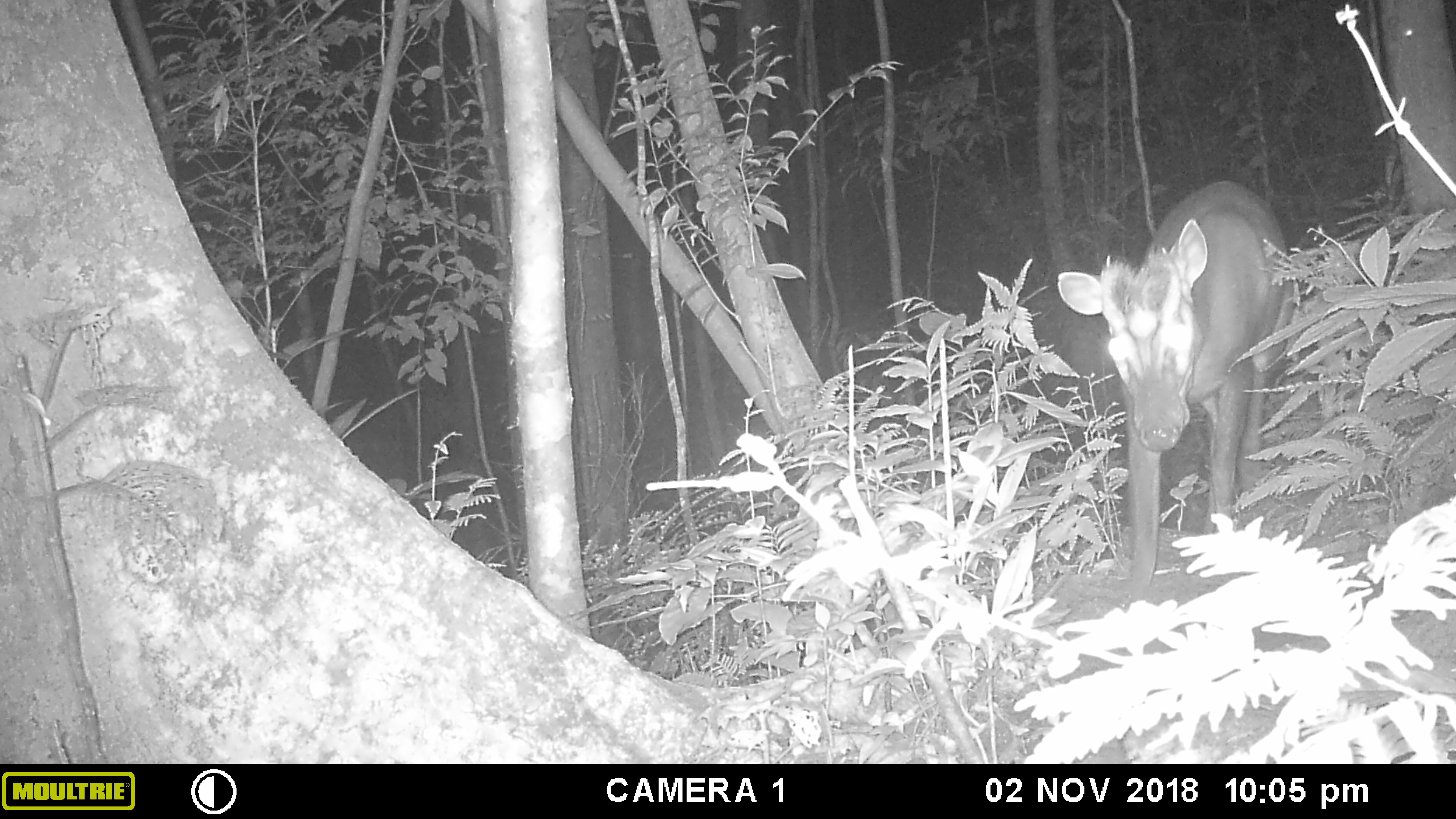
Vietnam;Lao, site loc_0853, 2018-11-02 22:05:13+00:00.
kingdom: Animalia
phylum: Chordata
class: Mammalia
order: Artiodactyla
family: Cervidae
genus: Muntiacus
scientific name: Muntiacus rooseveltorum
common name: roosevelt's muntjac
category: roosevelts muntjac group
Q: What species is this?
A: Roosevelts muntjac group (roosevelt's muntjac) (Muntiacus rooseveltorum).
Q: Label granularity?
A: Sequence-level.